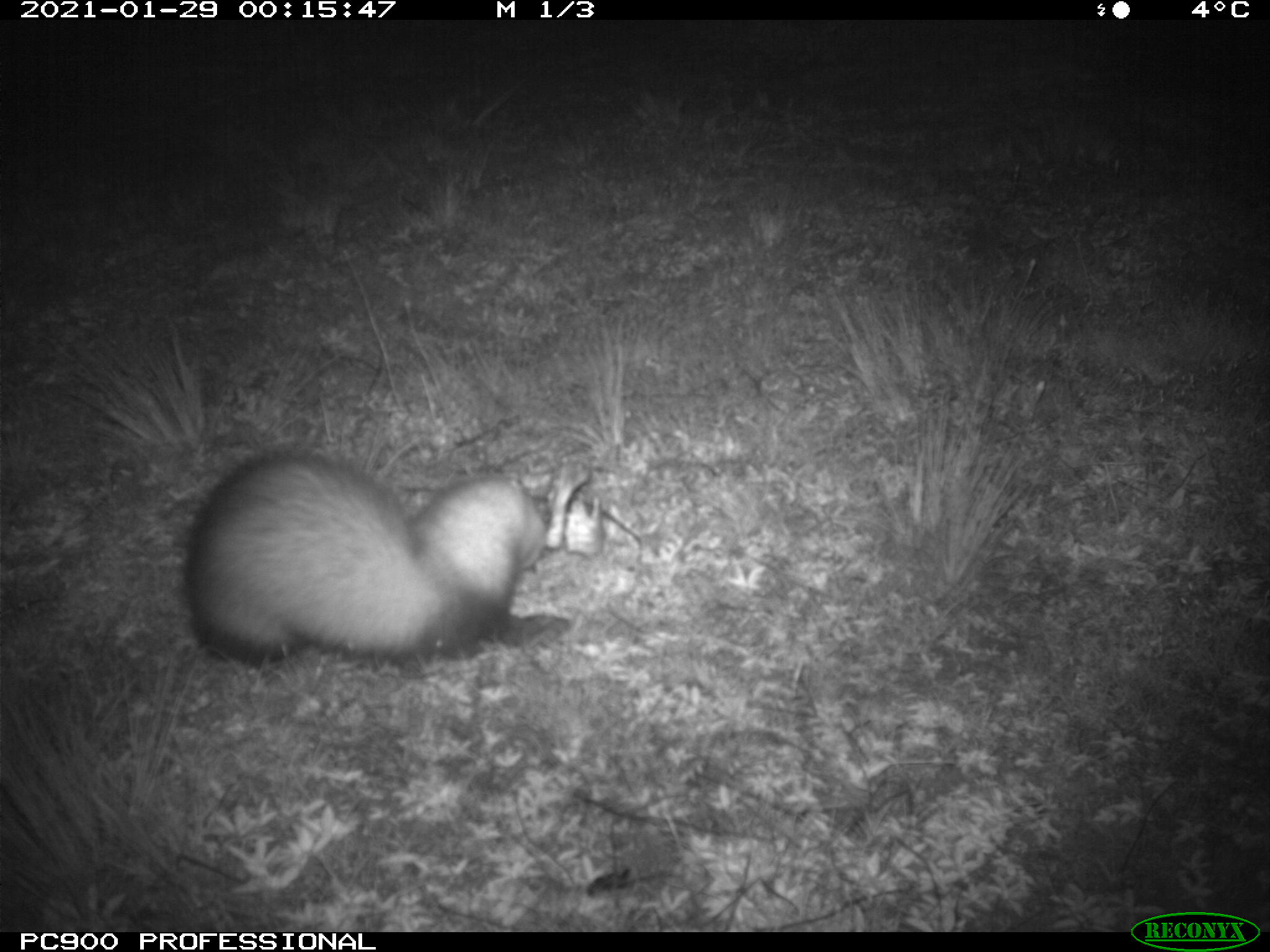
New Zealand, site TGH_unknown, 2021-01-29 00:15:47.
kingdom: Animalia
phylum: Chordata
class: Mammalia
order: Carnivora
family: Mustelidae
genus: Mustela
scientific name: Mustela furo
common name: ferret